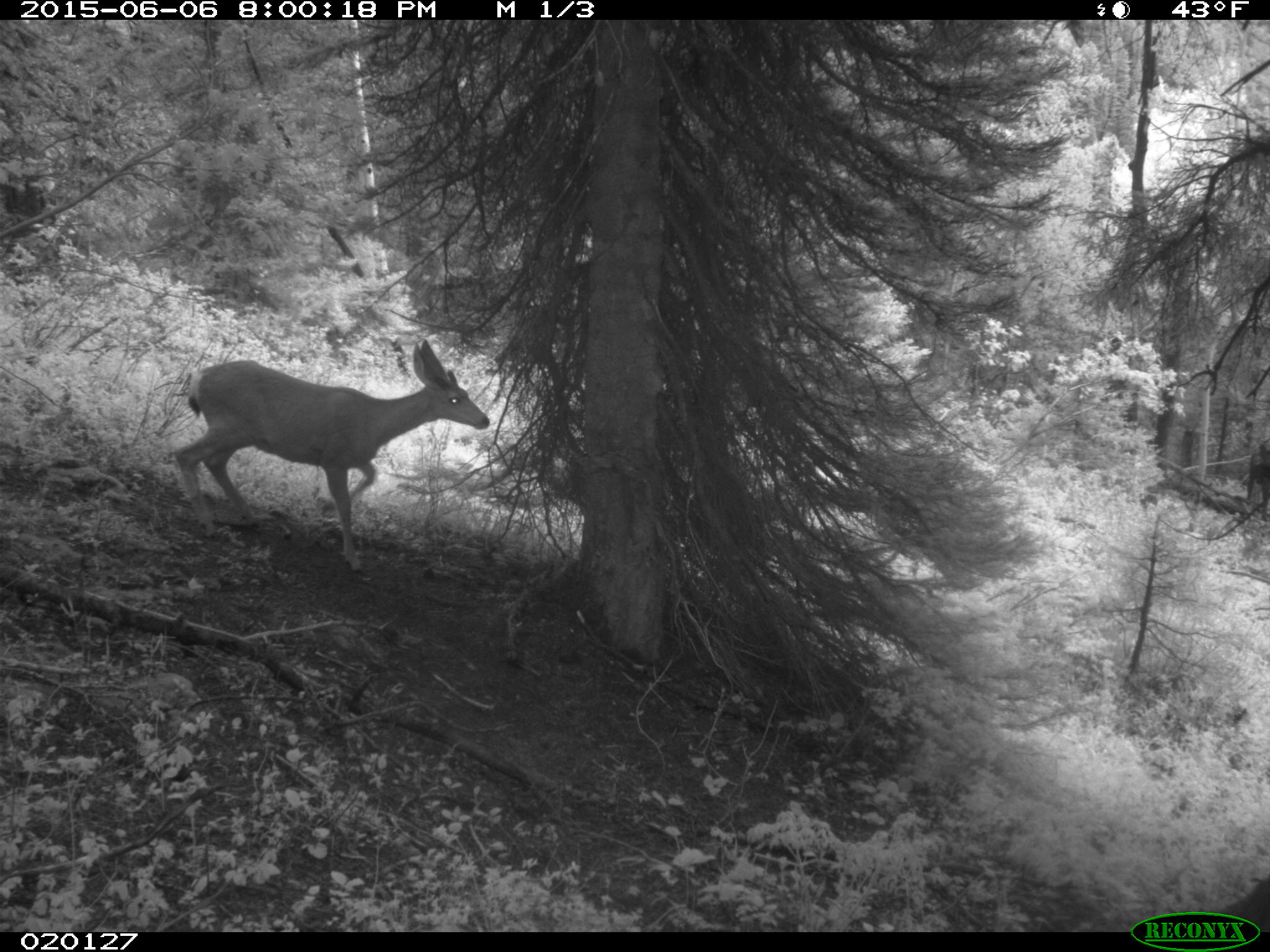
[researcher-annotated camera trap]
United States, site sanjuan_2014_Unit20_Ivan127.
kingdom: Animalia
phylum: Chordata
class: Mammalia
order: Artiodactyla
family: Cervidae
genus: Odocoileus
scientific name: Odocoileus hemionus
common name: mule deer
Odocoileus hemionus (mule deer).